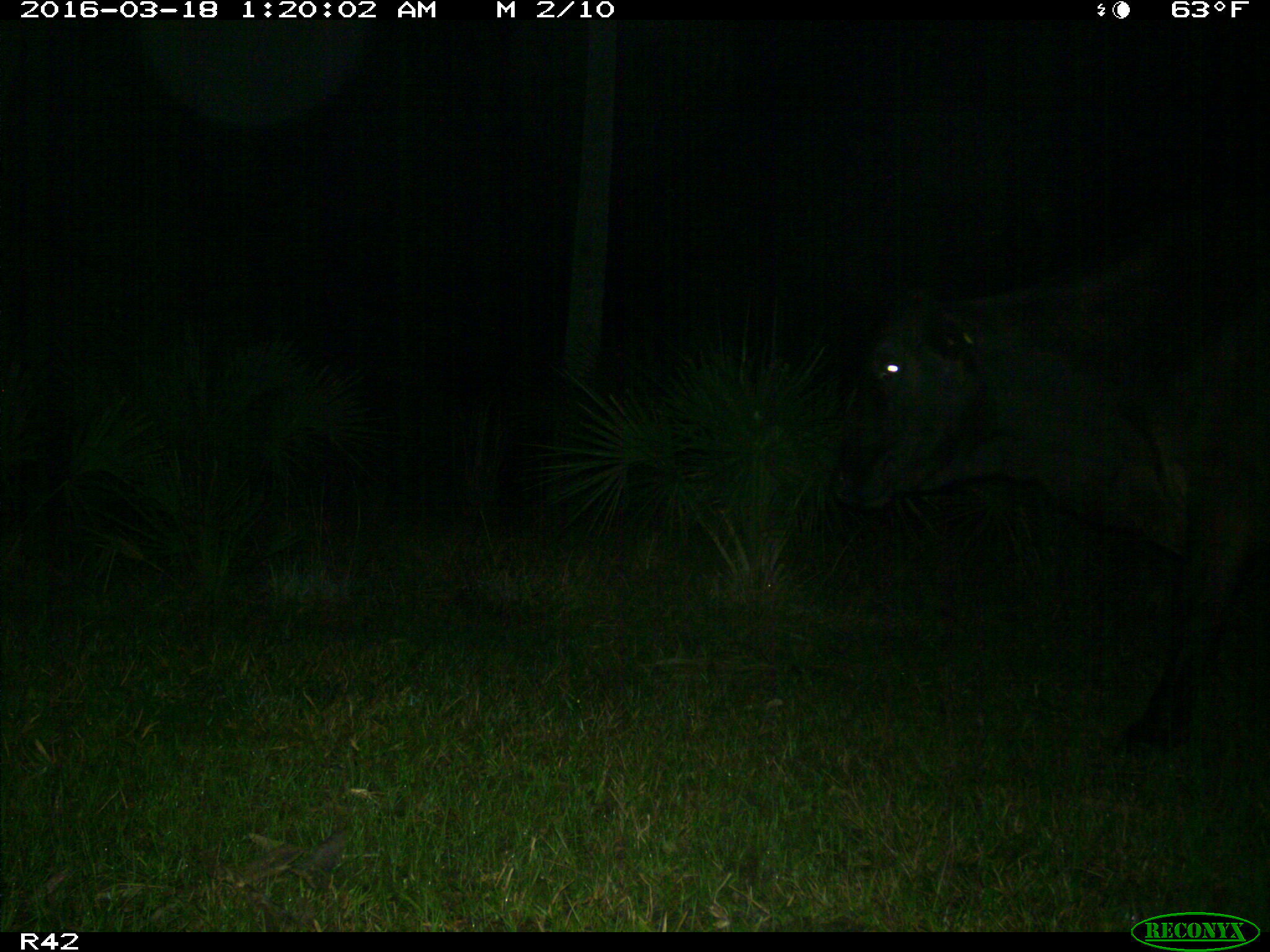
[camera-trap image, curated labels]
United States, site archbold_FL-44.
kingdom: Animalia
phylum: Chordata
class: Mammalia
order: Artiodactyla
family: Bovidae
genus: Bos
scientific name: Bos taurus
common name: domestic cow